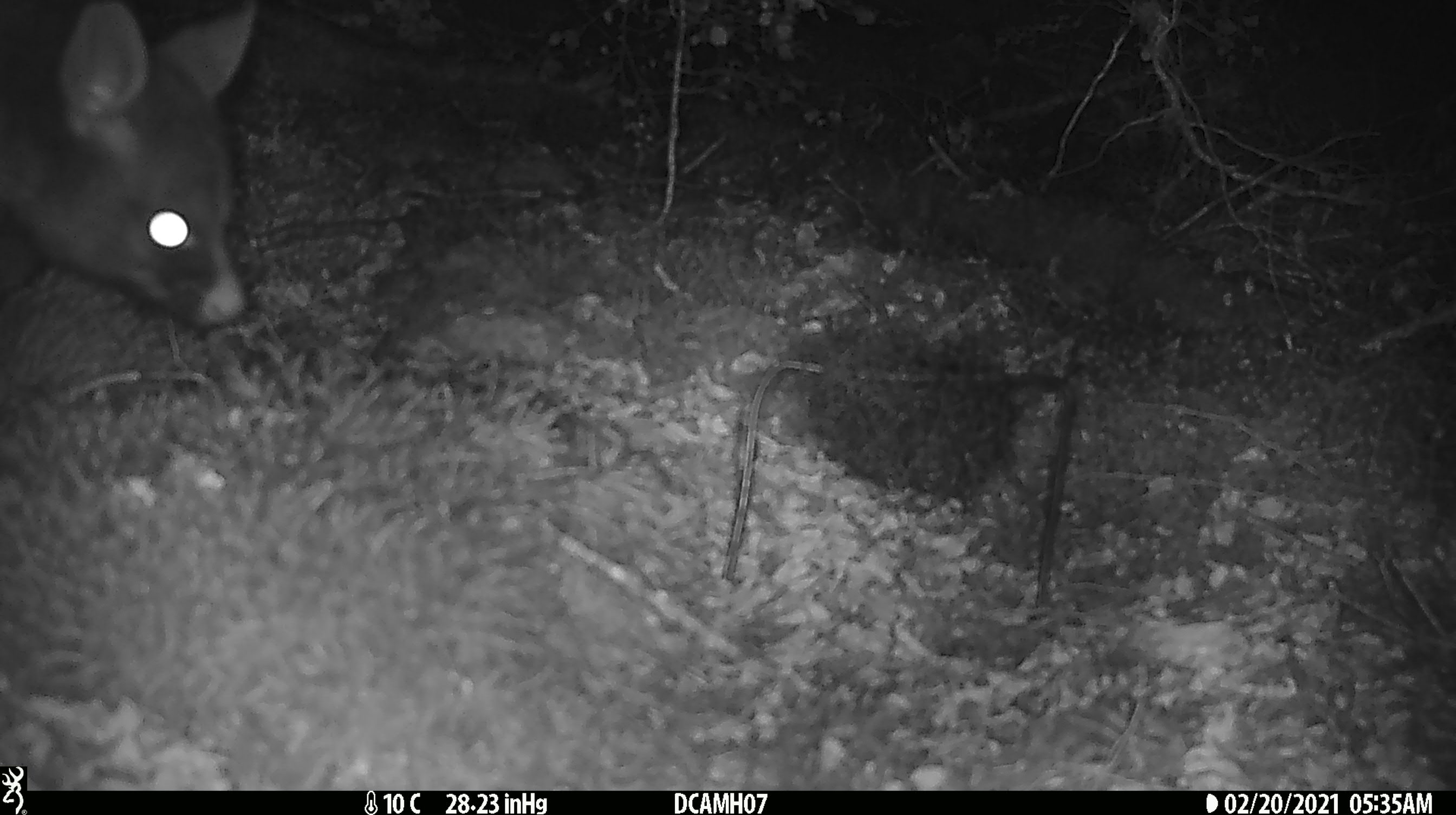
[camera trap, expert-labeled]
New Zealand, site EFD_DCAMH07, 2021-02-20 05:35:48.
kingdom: Animalia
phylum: Chordata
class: Mammalia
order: Diprotodontia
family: Phalangeridae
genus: Trichosurus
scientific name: Trichosurus vulpecula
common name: common brushtail possum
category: possum